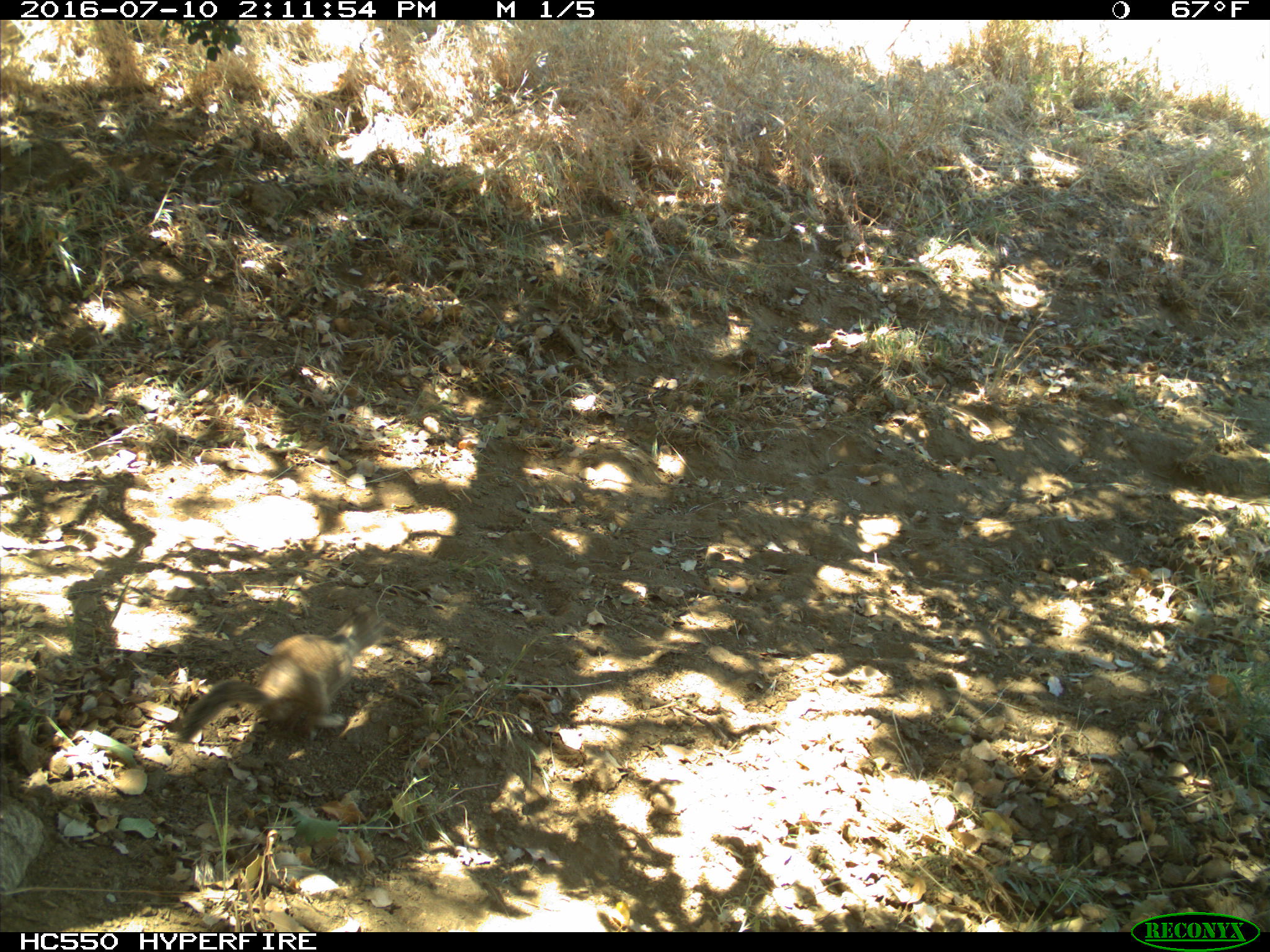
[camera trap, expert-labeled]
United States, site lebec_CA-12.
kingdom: Animalia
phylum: Chordata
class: Mammalia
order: Rodentia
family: Sciuridae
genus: Otospermophilus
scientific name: Otospermophilus beecheyi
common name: california ground squirrel